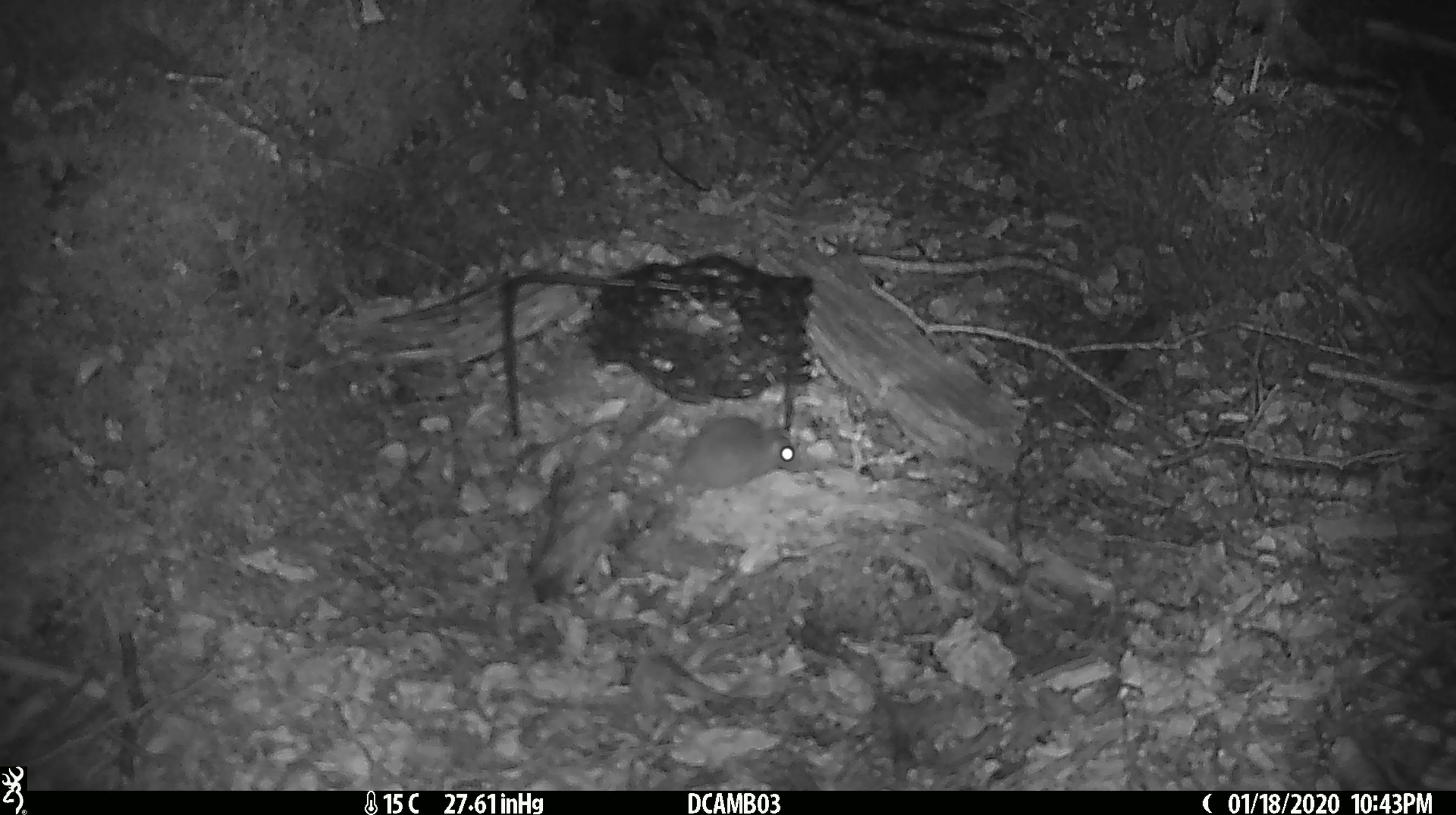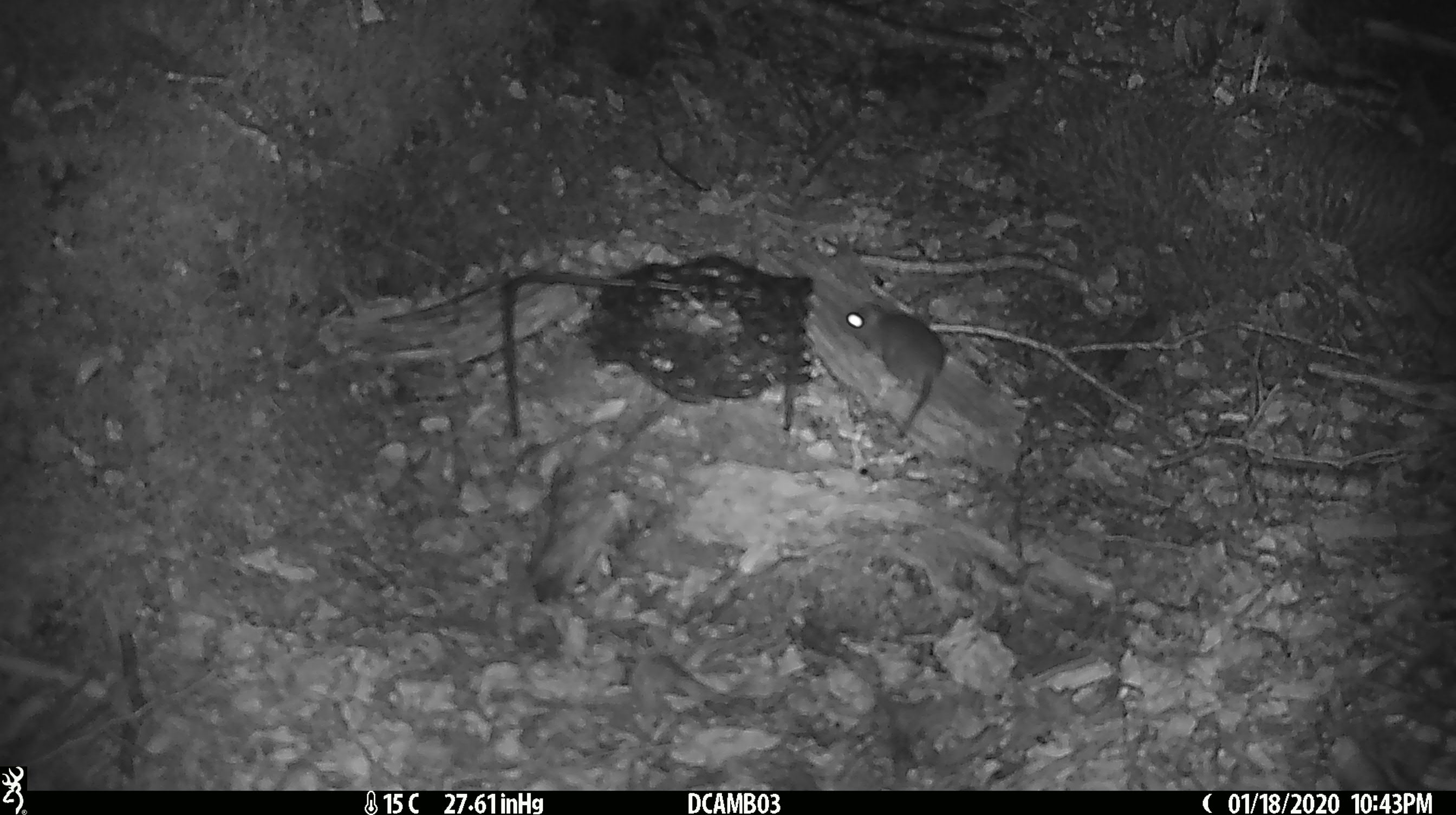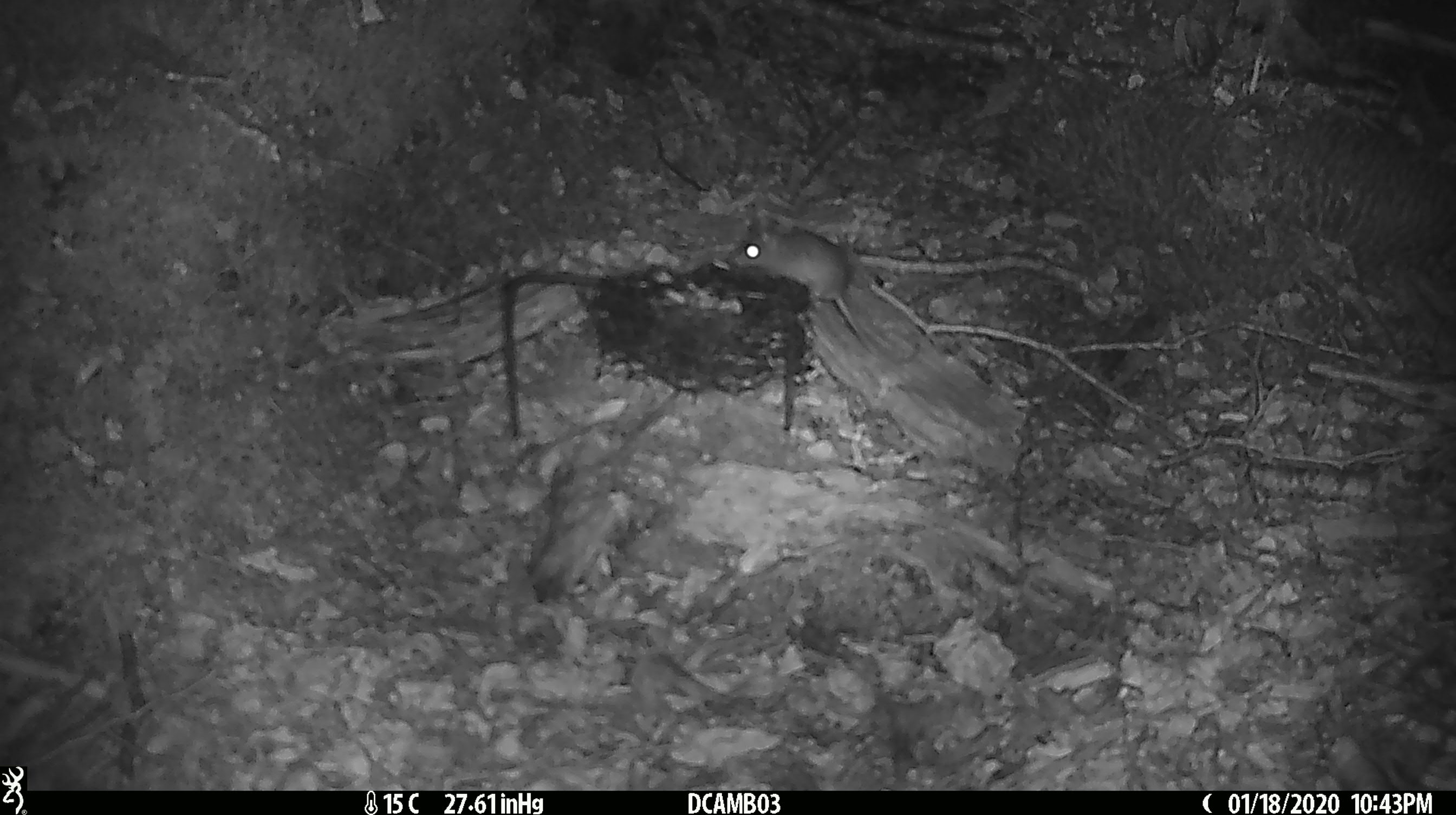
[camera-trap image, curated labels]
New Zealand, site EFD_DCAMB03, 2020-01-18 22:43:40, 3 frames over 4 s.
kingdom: Animalia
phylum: Chordata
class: Mammalia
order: Rodentia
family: Muridae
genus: Mus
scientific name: Mus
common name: mouse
Mouse (Mus).